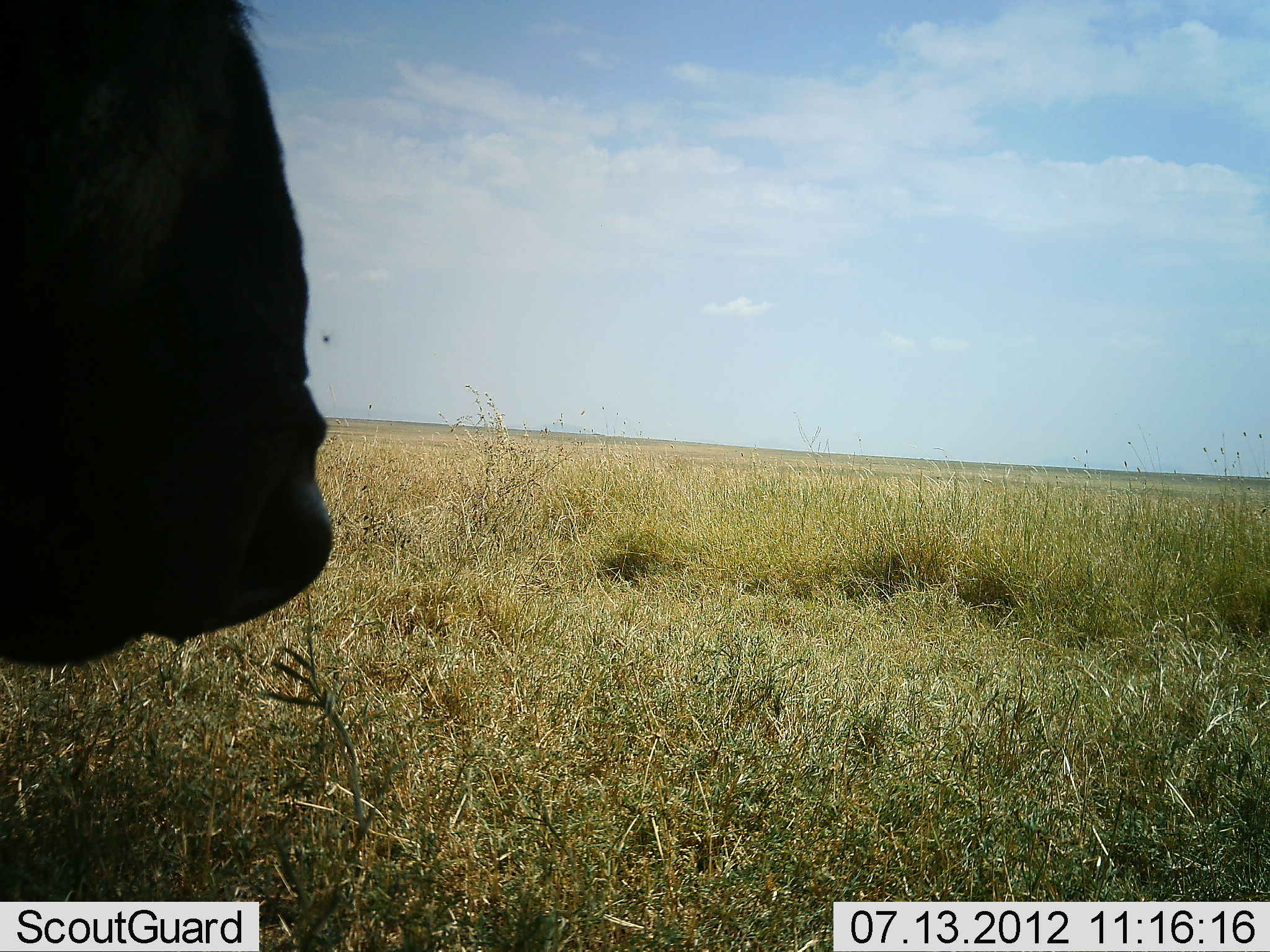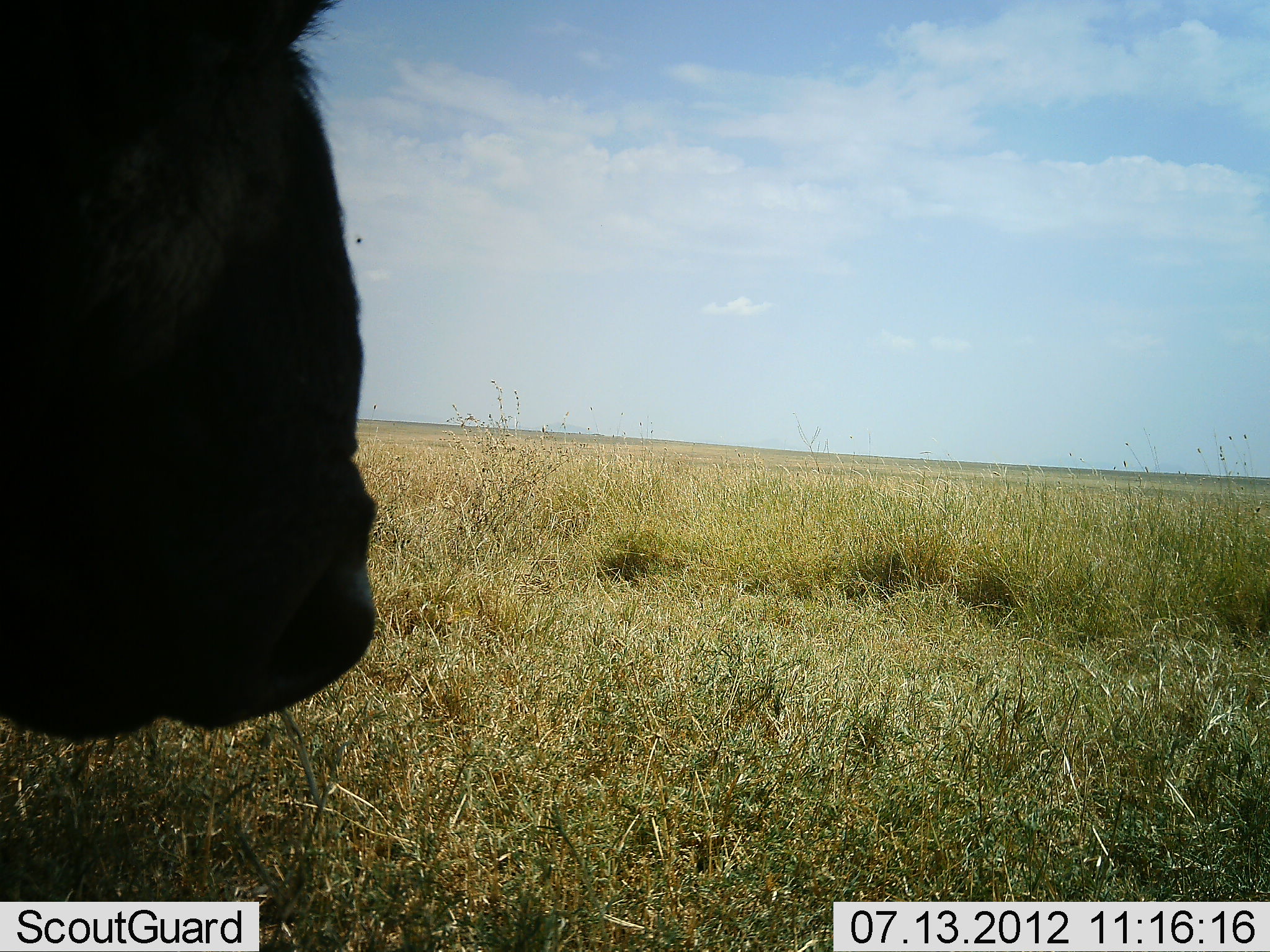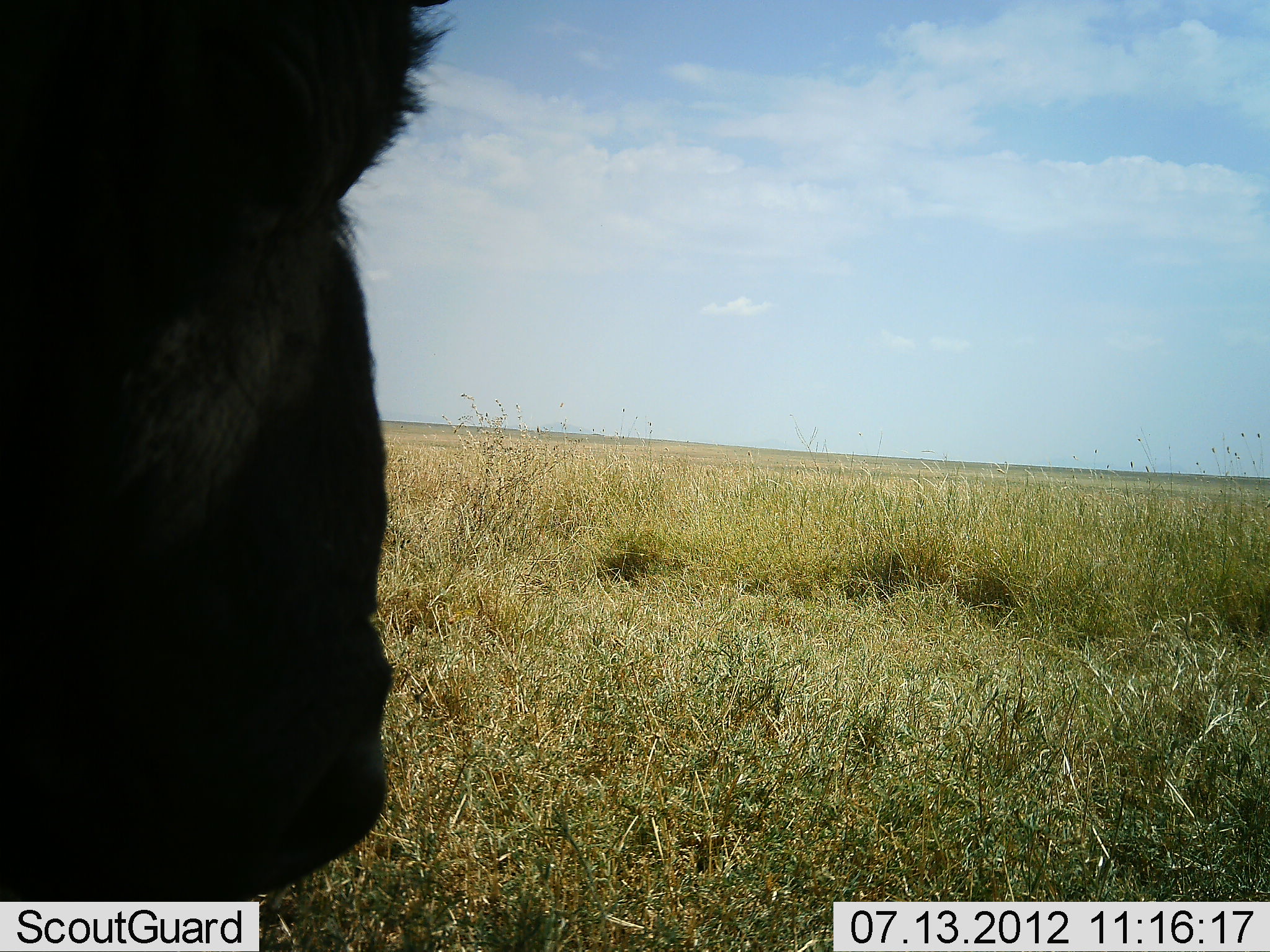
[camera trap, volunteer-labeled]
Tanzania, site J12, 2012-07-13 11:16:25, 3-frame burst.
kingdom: Animalia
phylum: Chordata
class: Mammalia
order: Artiodactyla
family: Bovidae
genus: Syncerus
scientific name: Syncerus caffer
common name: cape buffalo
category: buffalo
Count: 1.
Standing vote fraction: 100%.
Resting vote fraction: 0%.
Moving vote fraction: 0%.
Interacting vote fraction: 0%.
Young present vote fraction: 0%.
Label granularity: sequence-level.